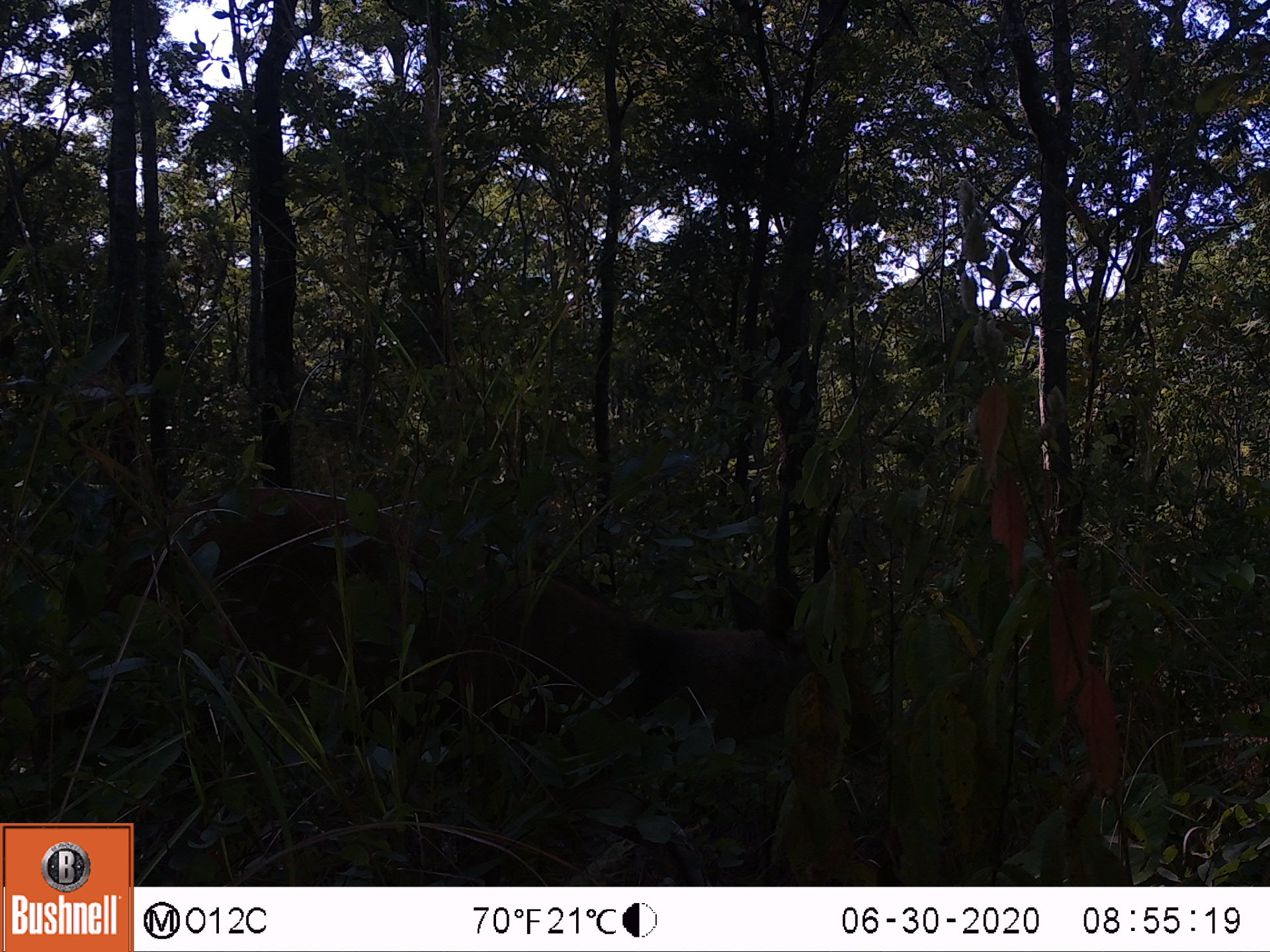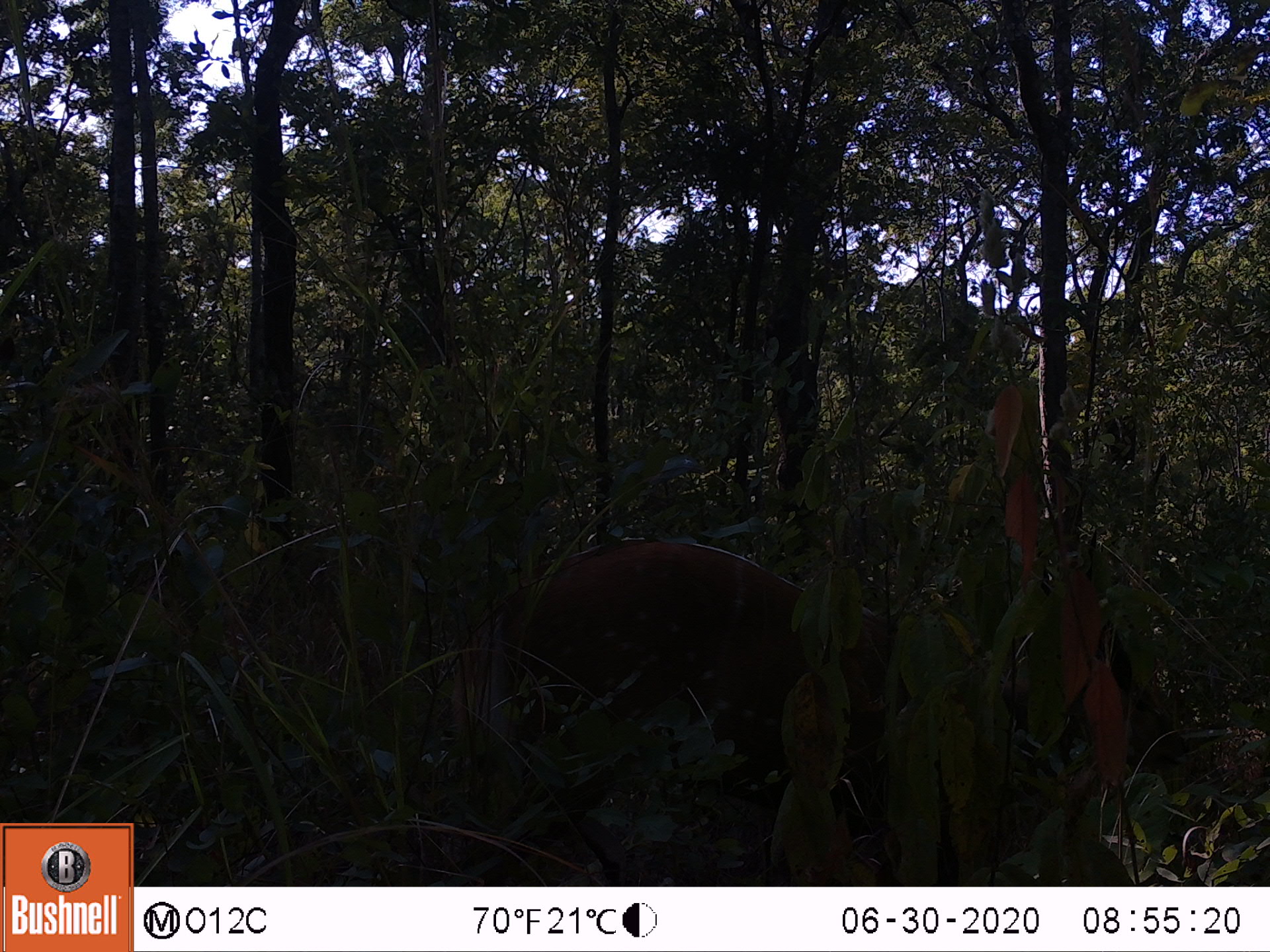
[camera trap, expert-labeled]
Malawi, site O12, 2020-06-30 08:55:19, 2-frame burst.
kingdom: Animalia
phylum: Chordata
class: Mammalia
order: Artiodactyla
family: Bovidae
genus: Tragelaphus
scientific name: Tragelaphus sylvaticus sylvaticus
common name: cape bushbuck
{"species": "cape bushbuck (Tragelaphus sylvaticus sylvaticus)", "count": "1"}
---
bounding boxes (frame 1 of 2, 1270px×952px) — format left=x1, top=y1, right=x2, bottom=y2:
cape bushbuck: left=60, top=455, right=903, bottom=850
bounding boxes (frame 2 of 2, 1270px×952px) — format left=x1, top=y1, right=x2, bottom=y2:
cape bushbuck: left=493, top=517, right=1250, bottom=798